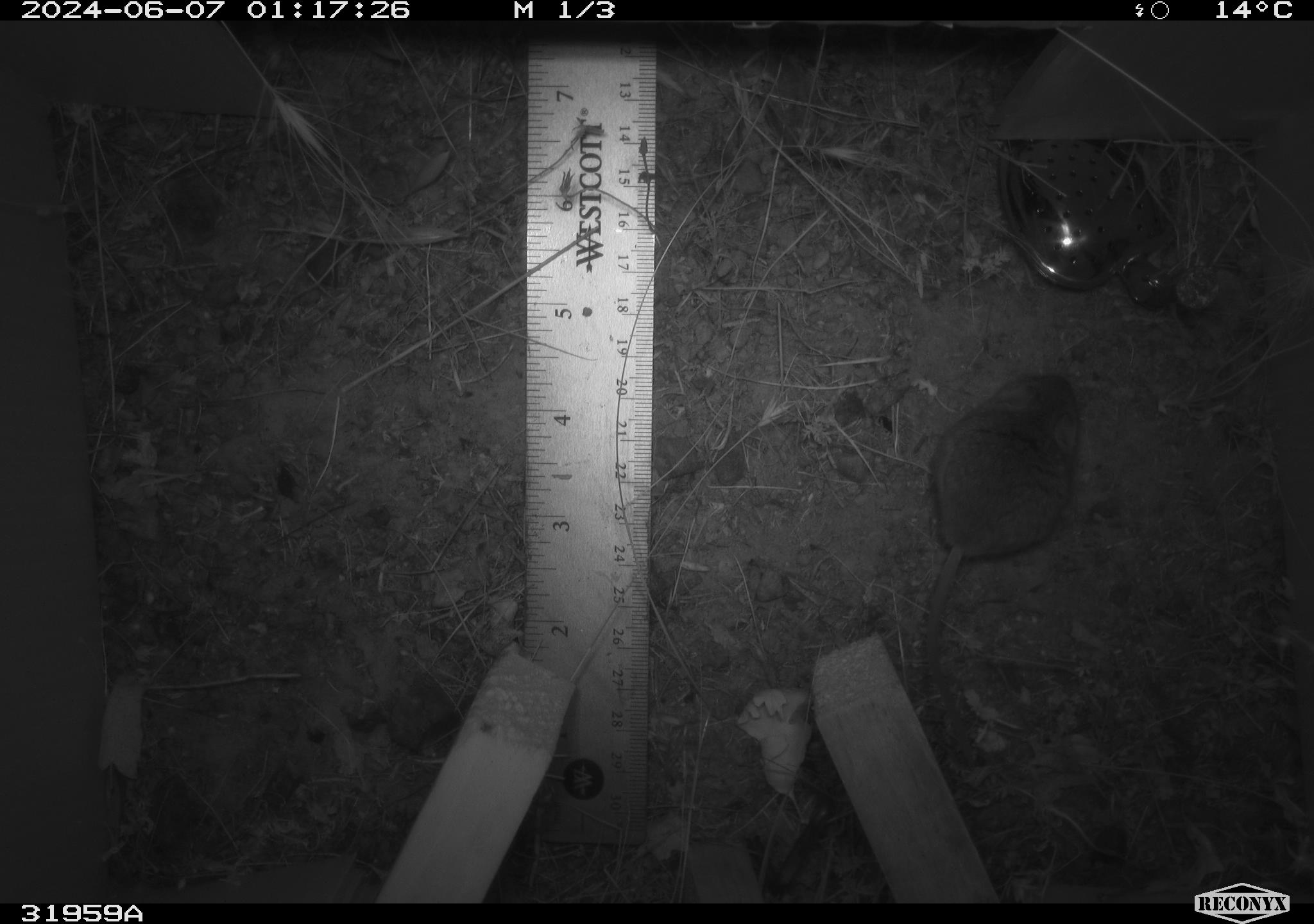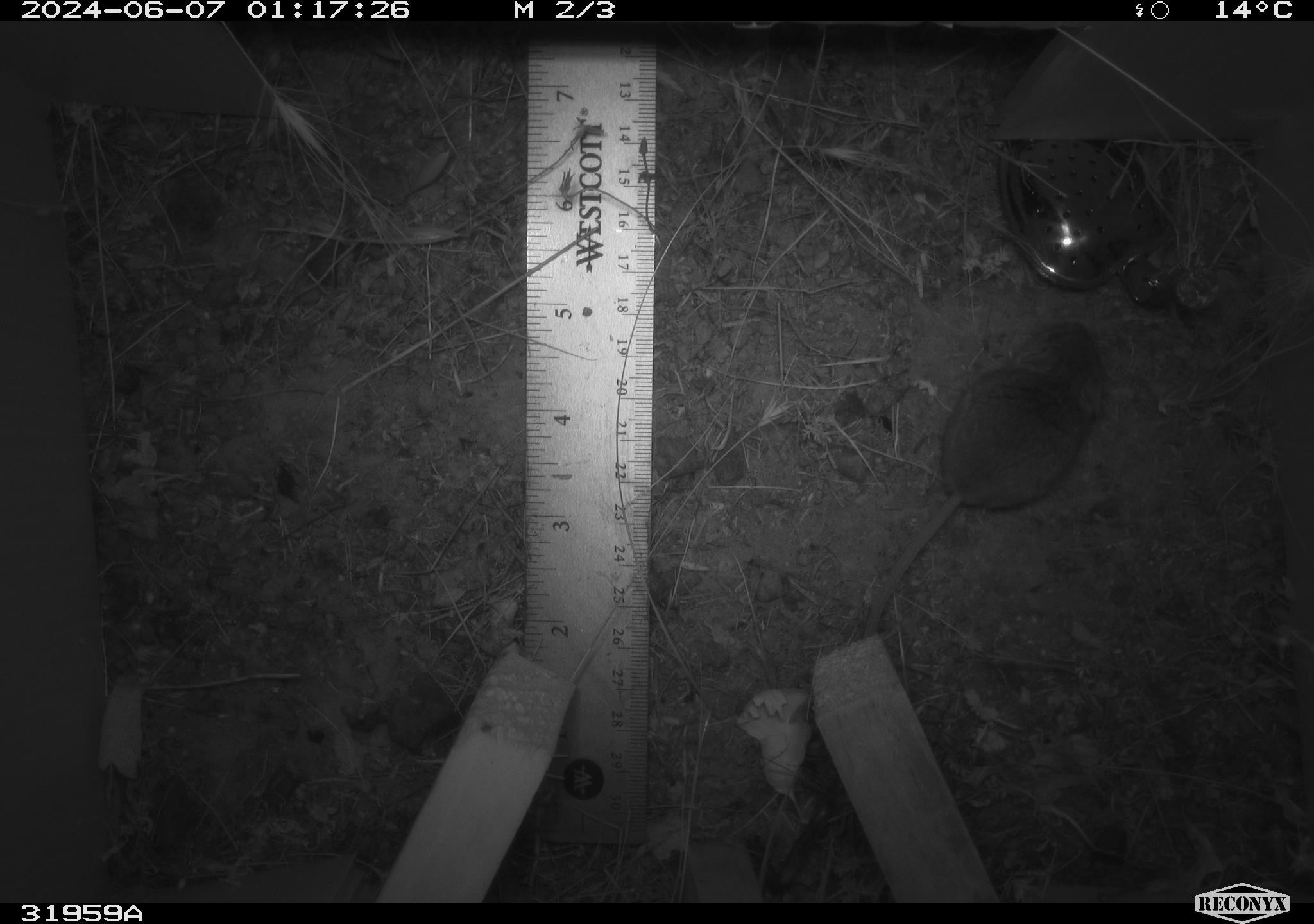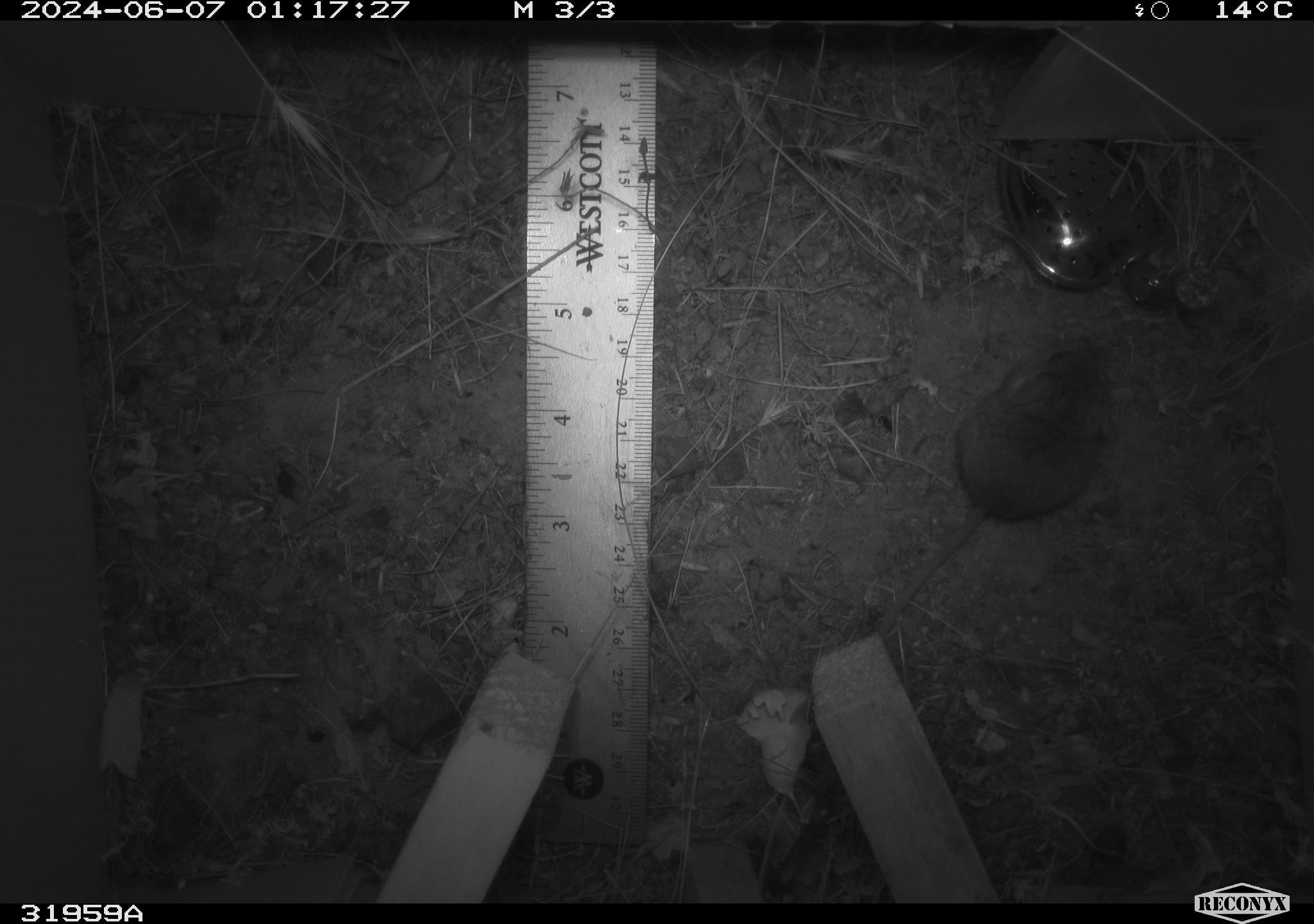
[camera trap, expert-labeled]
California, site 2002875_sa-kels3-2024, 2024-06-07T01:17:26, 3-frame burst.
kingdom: Animalia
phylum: Chordata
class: Mammalia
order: Rodentia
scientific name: Rodentia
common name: rodent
Rodent (Rodentia).